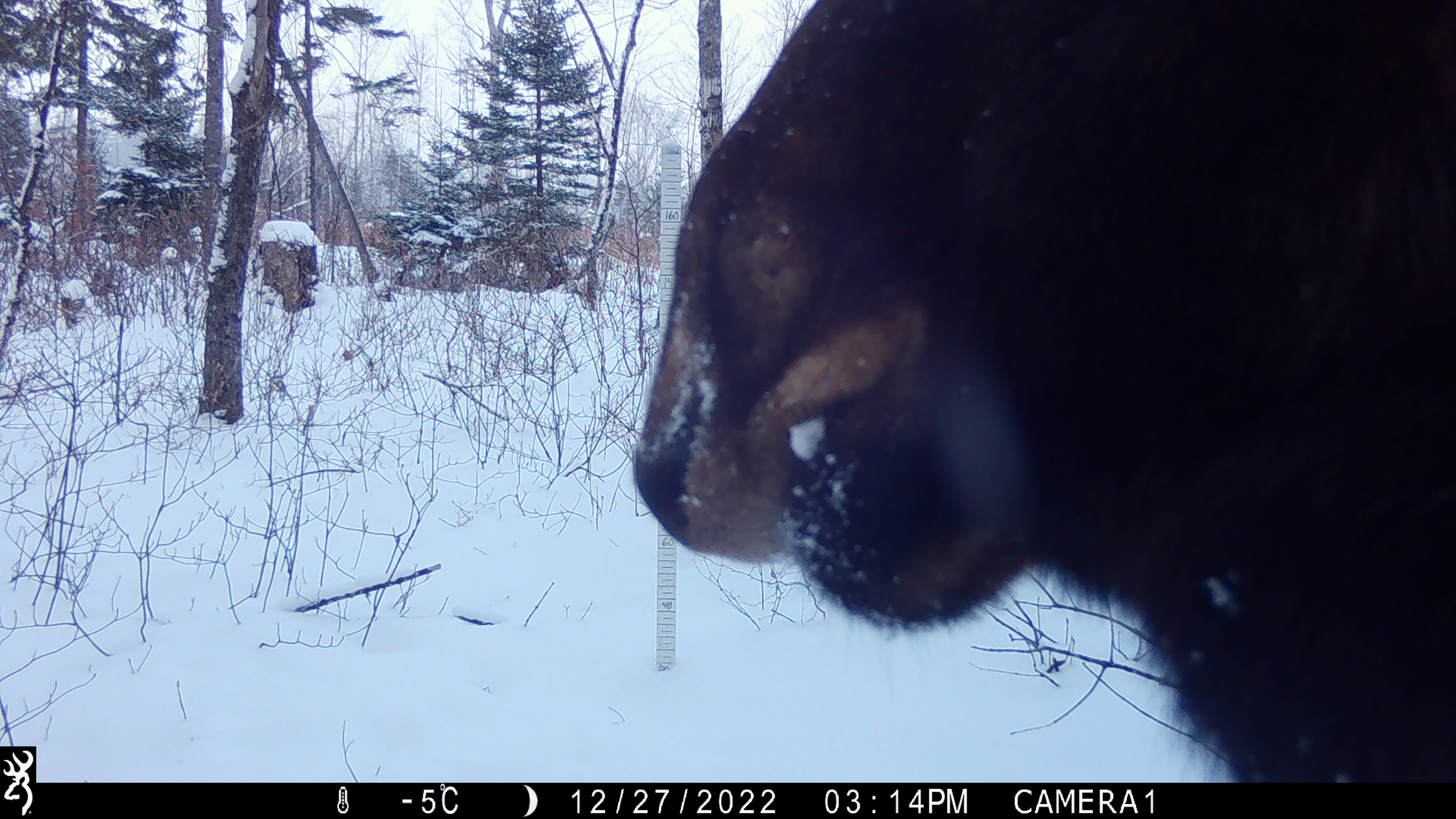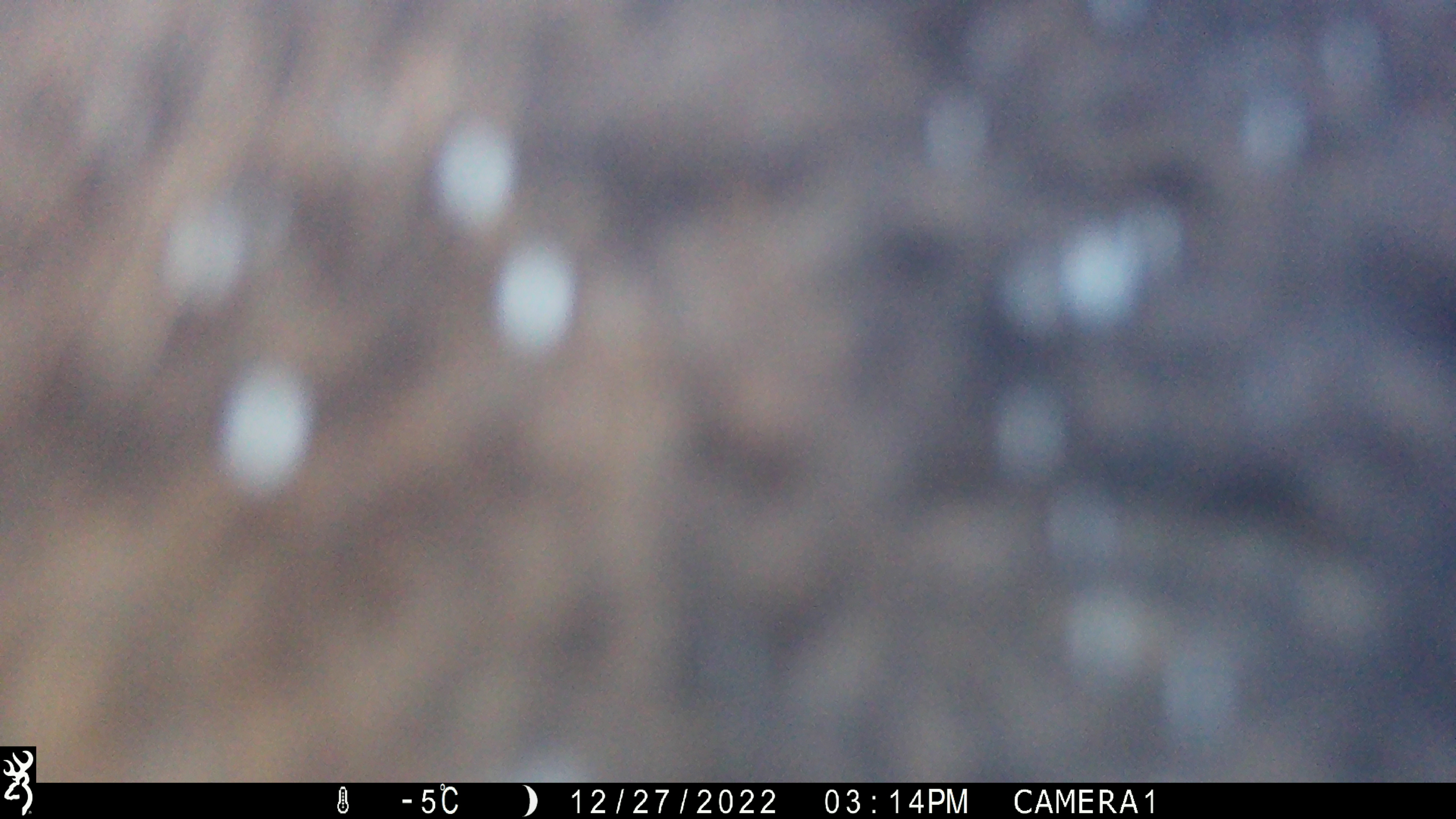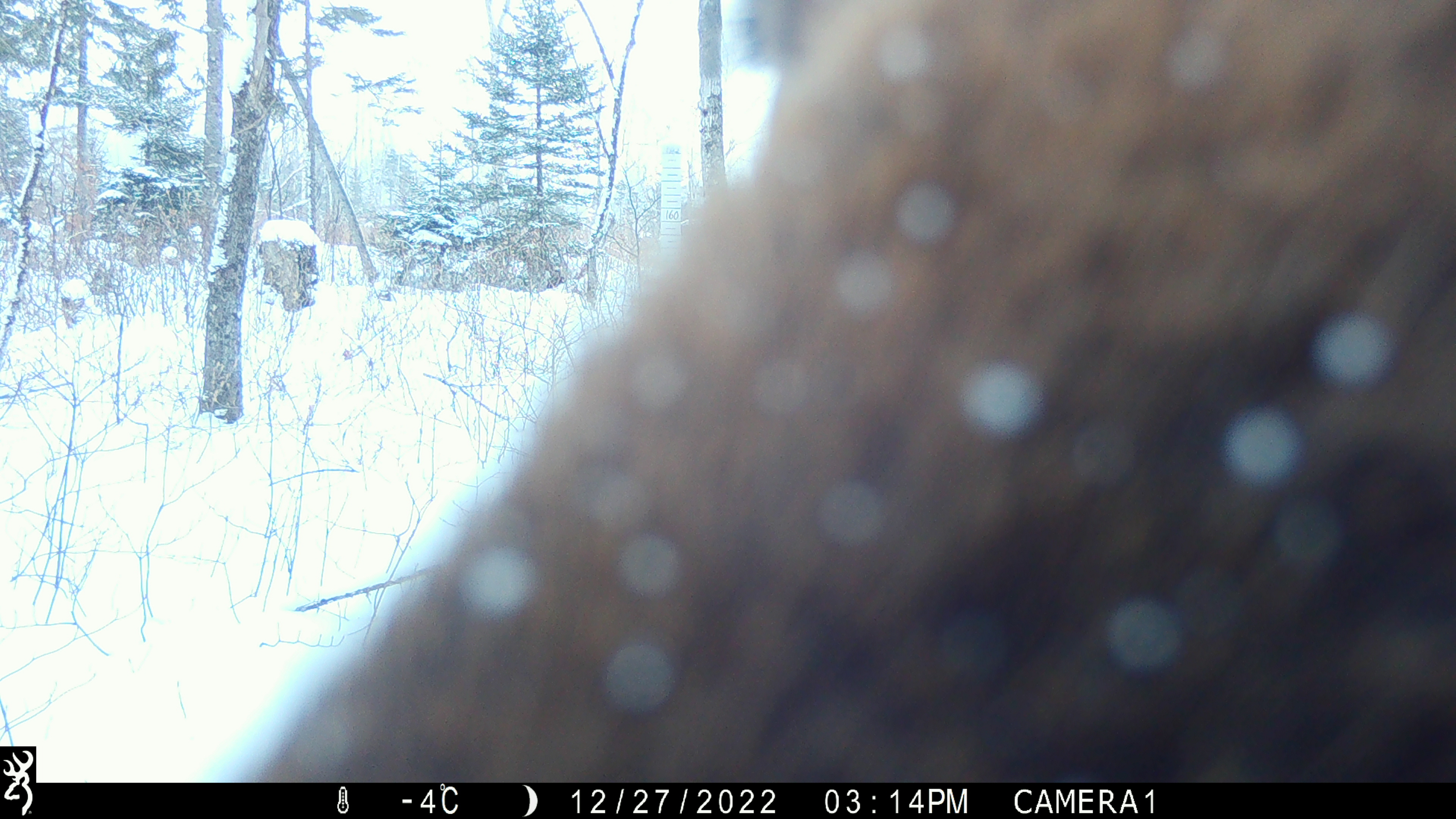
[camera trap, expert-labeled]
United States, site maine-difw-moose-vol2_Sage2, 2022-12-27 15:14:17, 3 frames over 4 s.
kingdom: Animalia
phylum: Chordata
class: Mammalia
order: Artiodactyla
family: Cervidae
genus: Alces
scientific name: Alces alces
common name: moose